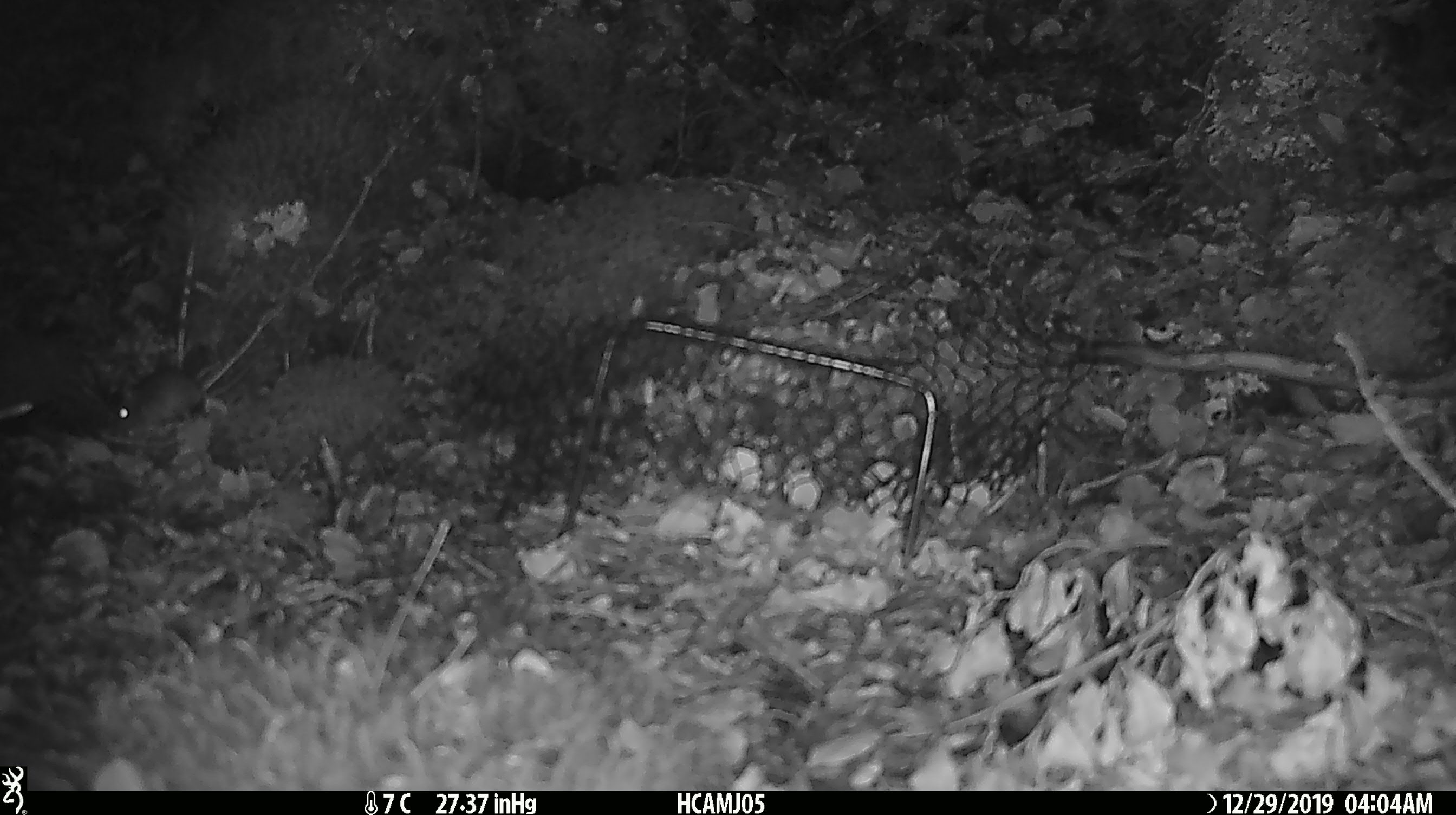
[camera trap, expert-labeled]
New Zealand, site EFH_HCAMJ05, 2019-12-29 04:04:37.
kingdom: Animalia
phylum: Chordata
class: Mammalia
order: Rodentia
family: Muridae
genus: Mus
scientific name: Mus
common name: mouse